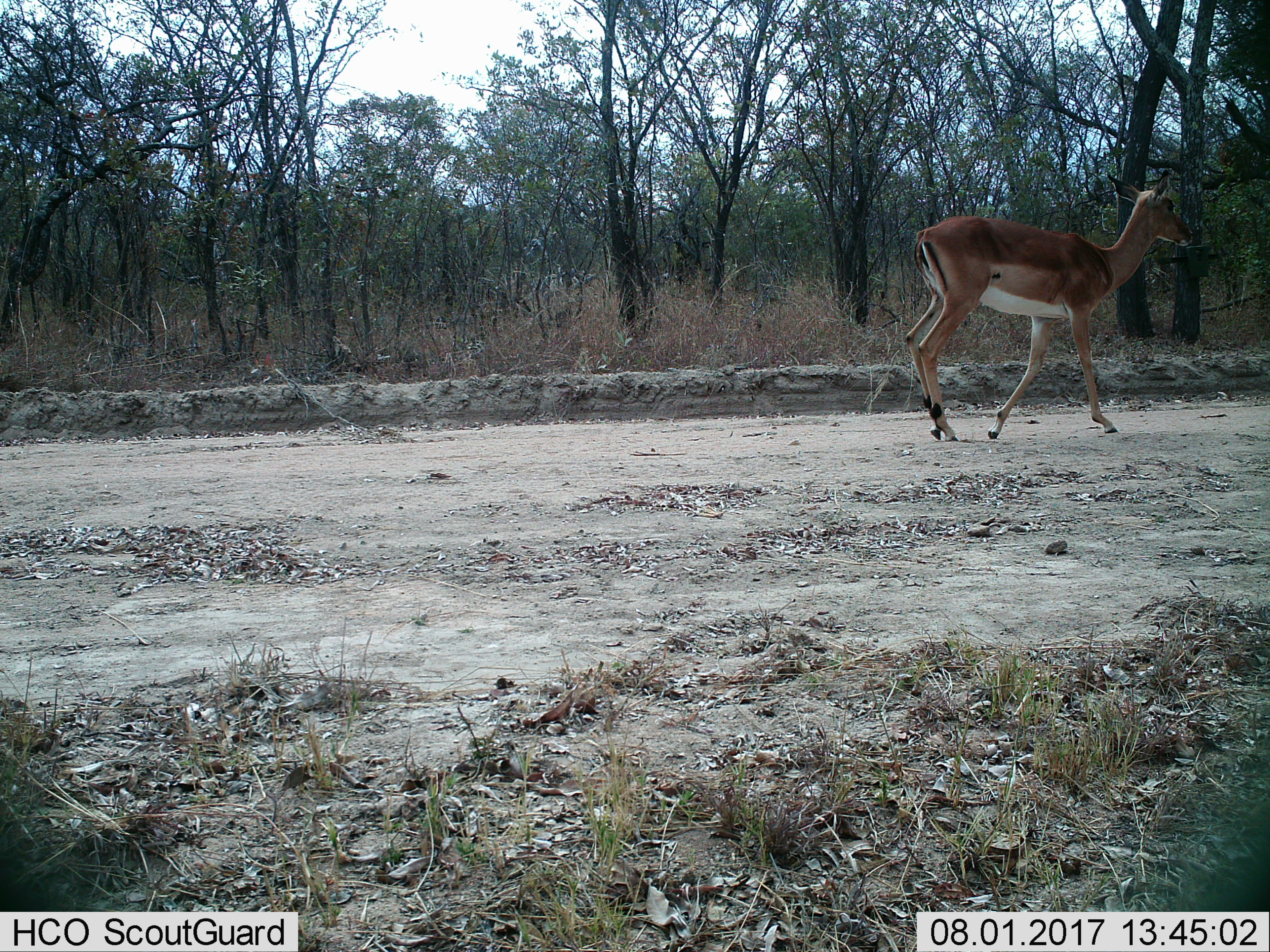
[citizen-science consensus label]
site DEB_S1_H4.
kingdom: Animalia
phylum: Chordata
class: Mammalia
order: Artiodactyla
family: Bovidae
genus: Aepyceros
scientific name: Aepyceros melampus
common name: impala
Impala (Aepyceros melampus), count 1. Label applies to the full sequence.